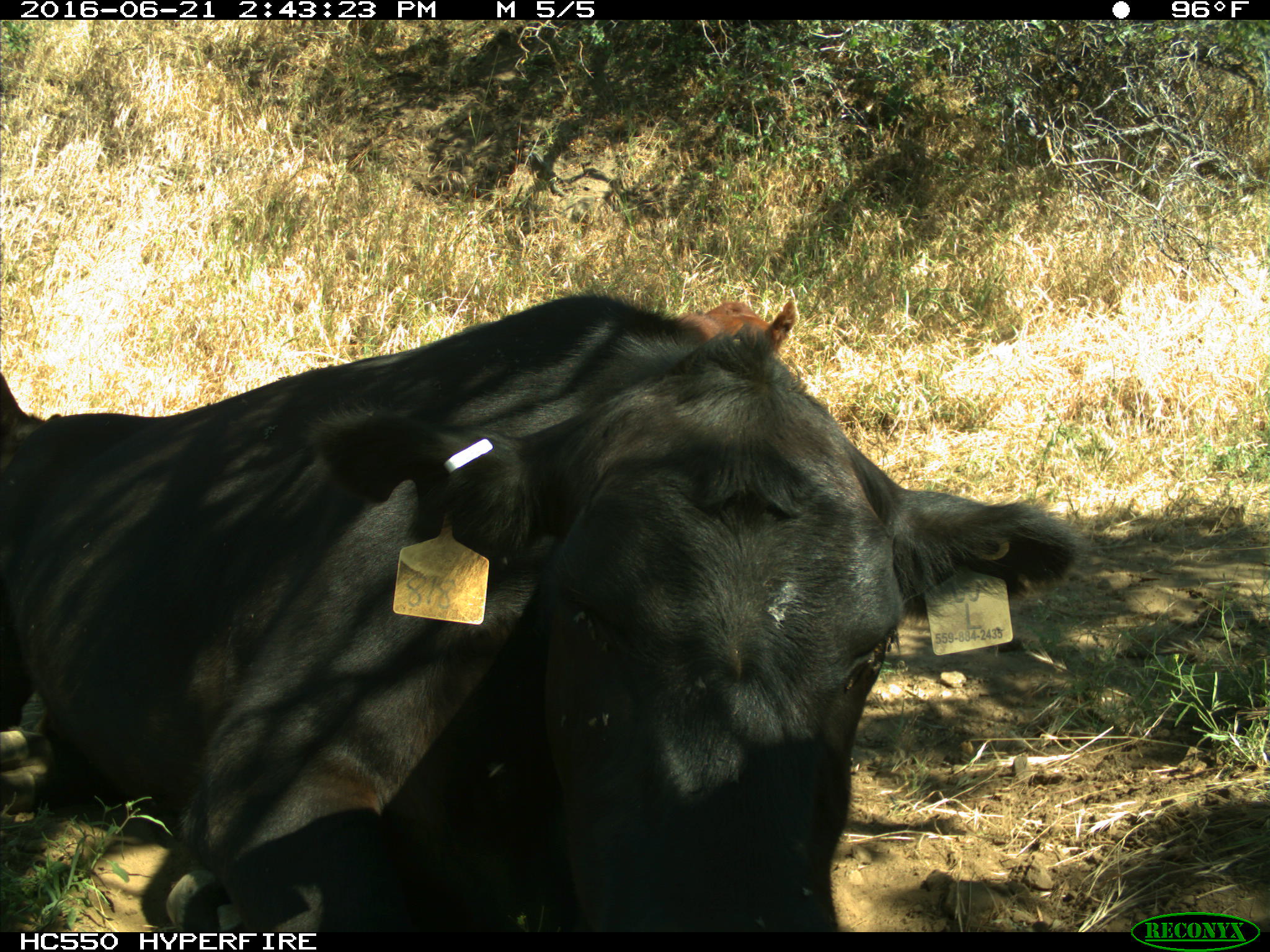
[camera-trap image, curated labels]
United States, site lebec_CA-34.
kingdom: Animalia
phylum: Chordata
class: Mammalia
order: Artiodactyla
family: Bovidae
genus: Bos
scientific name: Bos taurus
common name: domestic cow